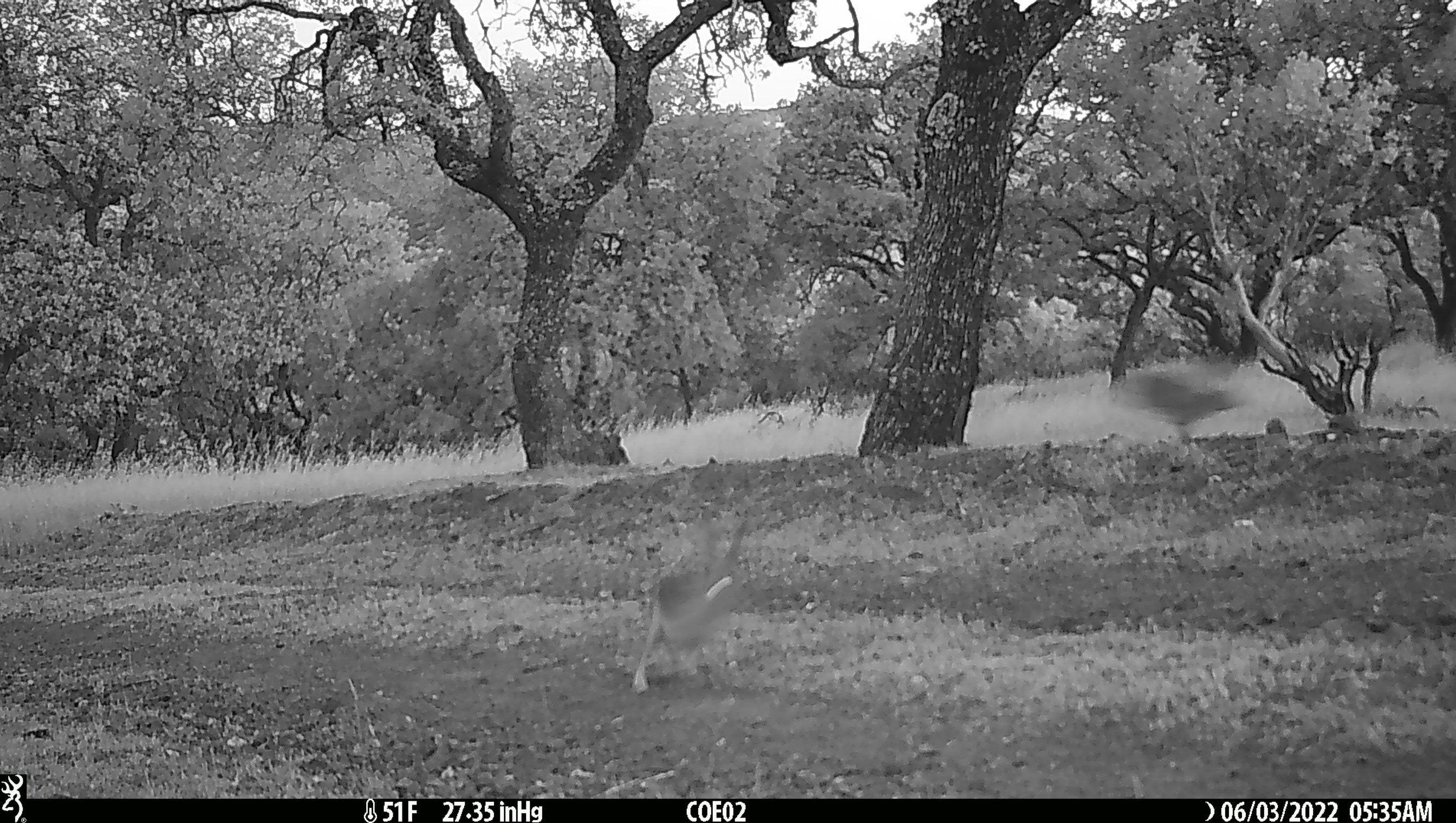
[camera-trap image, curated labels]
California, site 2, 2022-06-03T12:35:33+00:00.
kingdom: Animalia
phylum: Chordata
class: Mammalia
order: Lagomorpha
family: Leporidae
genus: Lepus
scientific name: Lepus californicus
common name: black-tailed jackrabbit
Black-tailed jackrabbit (Lepus californicus).